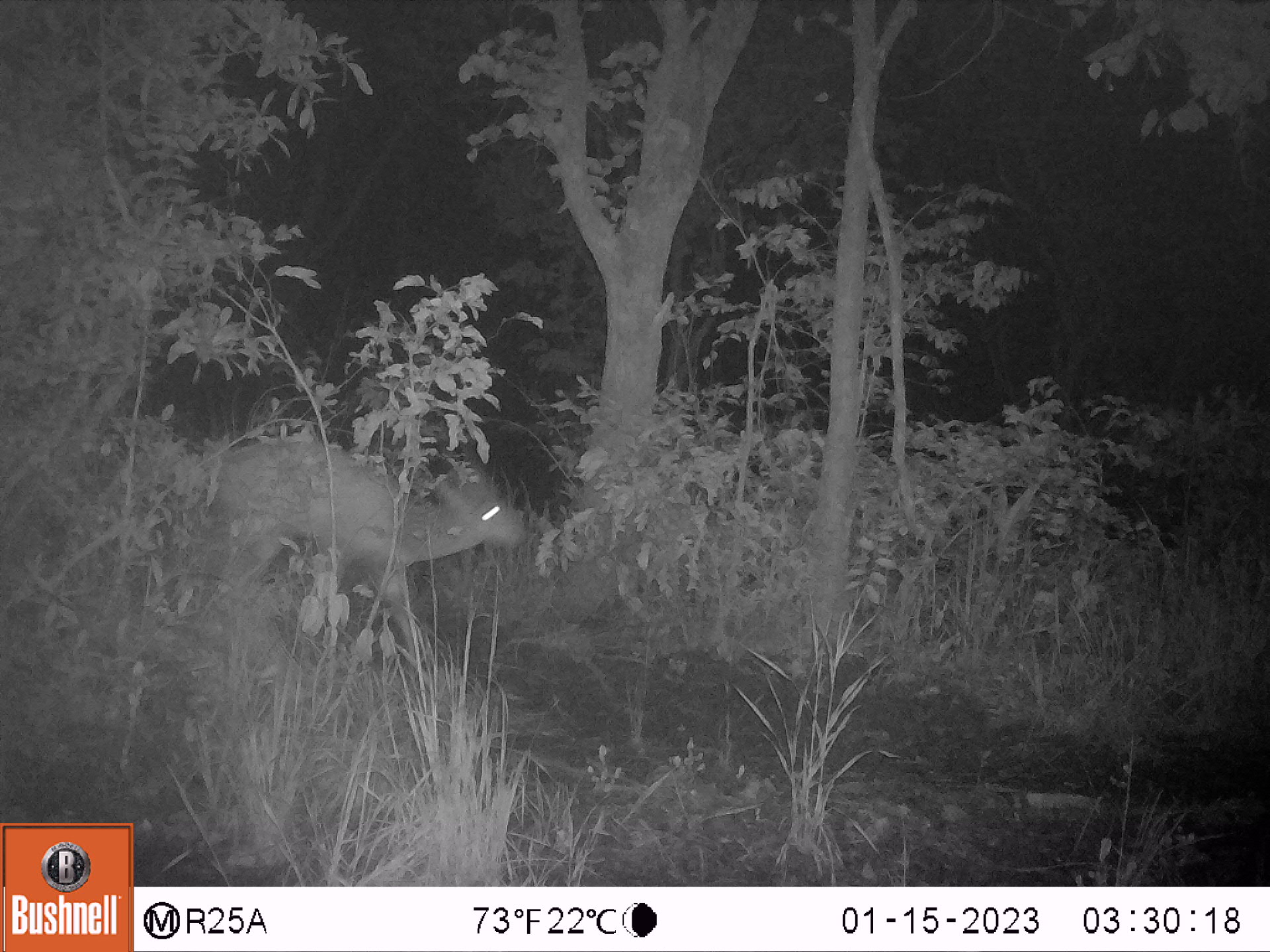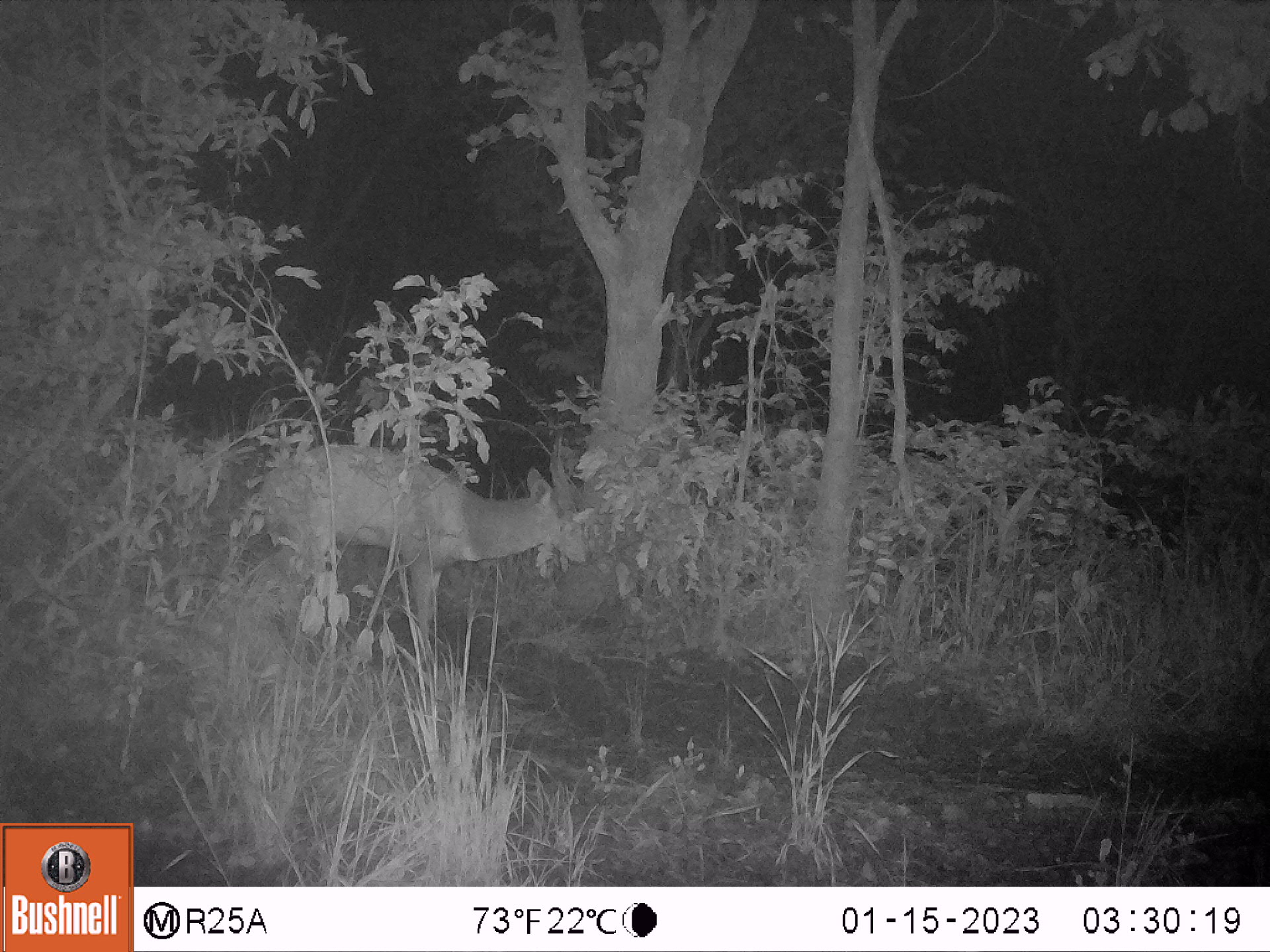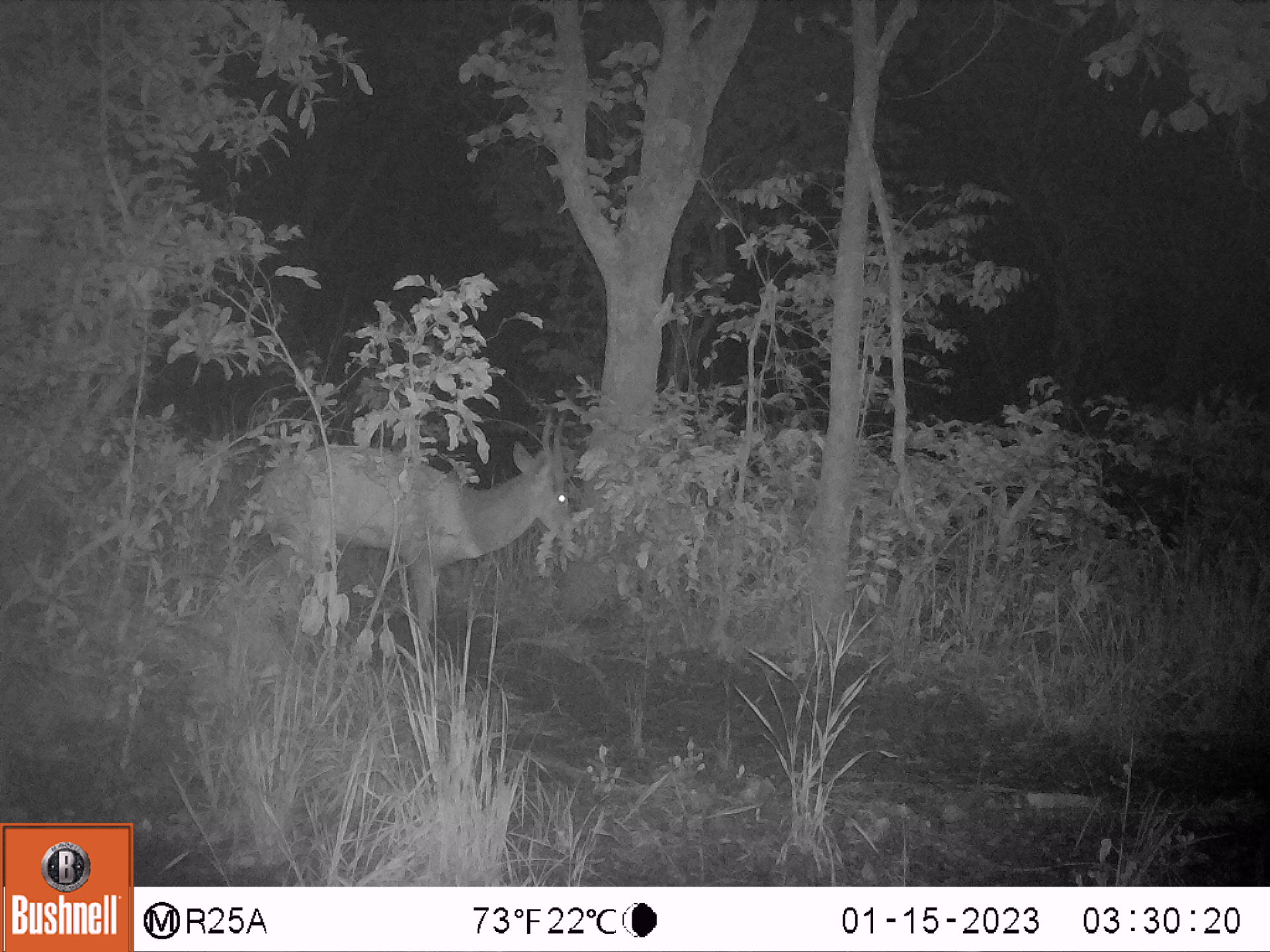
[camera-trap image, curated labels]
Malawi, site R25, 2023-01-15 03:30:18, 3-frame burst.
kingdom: Animalia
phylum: Chordata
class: Mammalia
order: Artiodactyla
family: Bovidae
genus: Tragelaphus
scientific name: Tragelaphus sylvaticus sylvaticus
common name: cape bushbuck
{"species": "cape bushbuck (Tragelaphus sylvaticus sylvaticus)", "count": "1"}